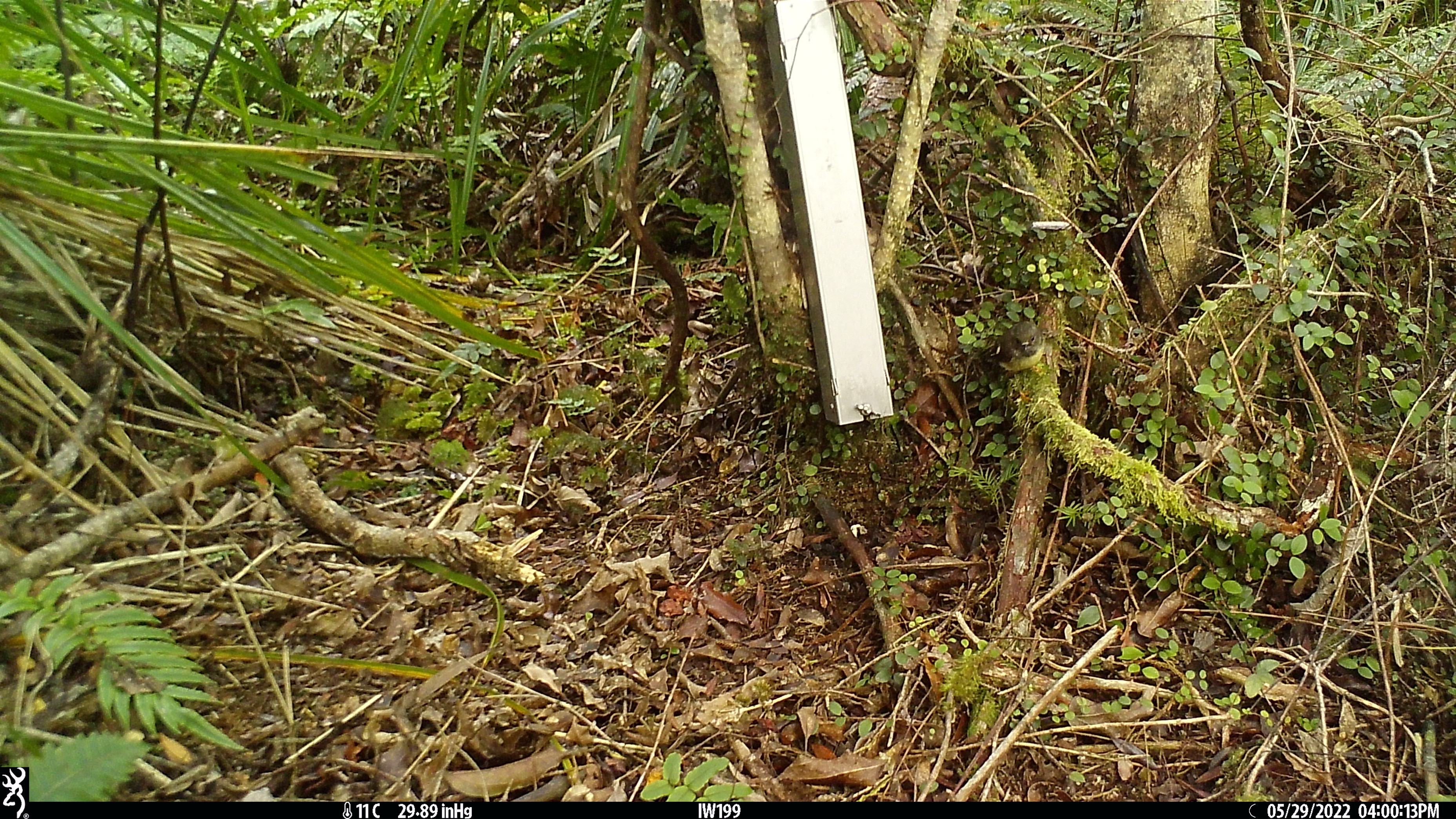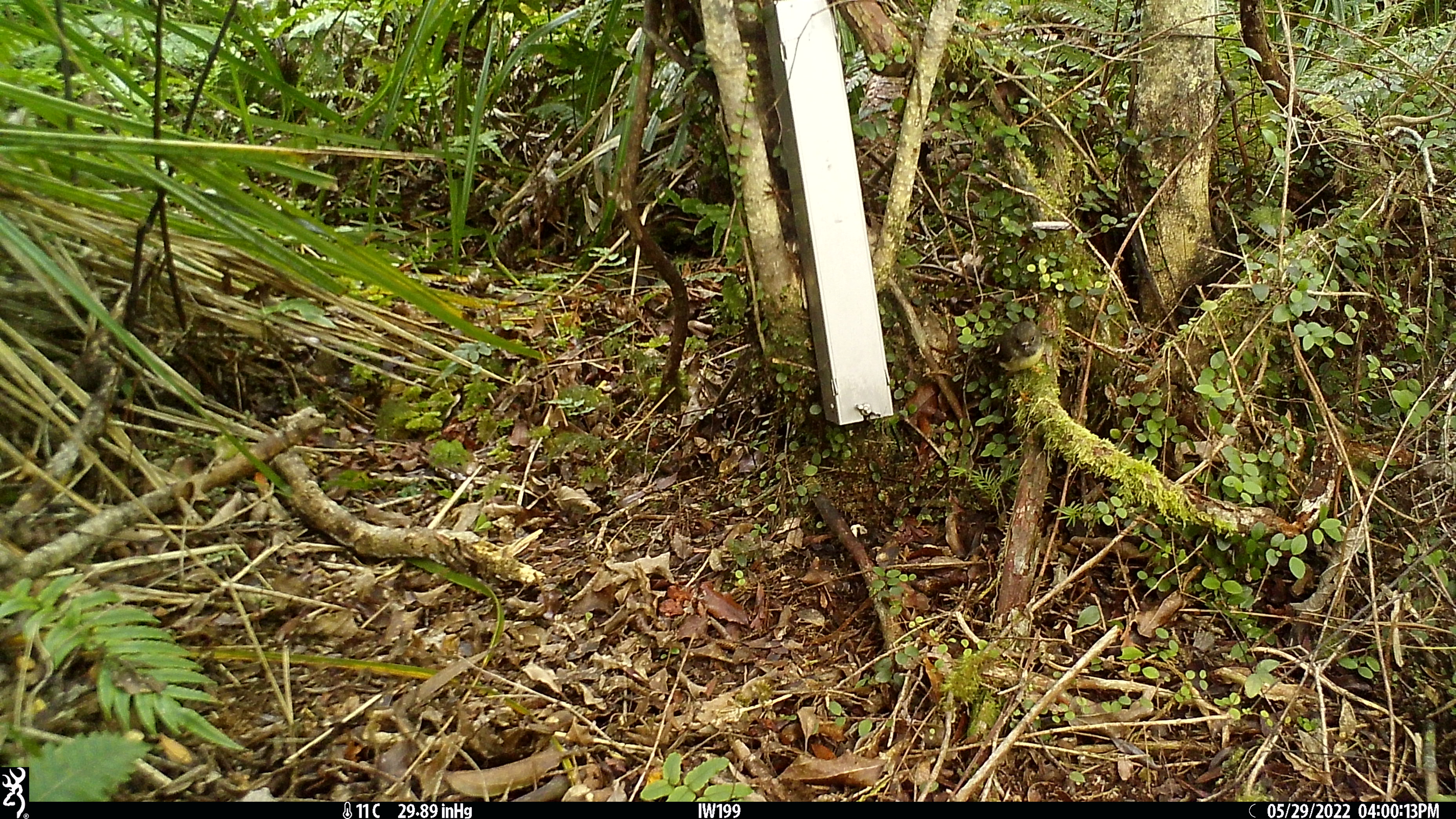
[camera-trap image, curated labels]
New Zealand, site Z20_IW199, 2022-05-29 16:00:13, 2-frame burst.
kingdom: Animalia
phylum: Chordata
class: Aves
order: Passeriformes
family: Petroicidae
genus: Petroica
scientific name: Petroica macrocephala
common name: tomtit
Tomtit (Petroica macrocephala).